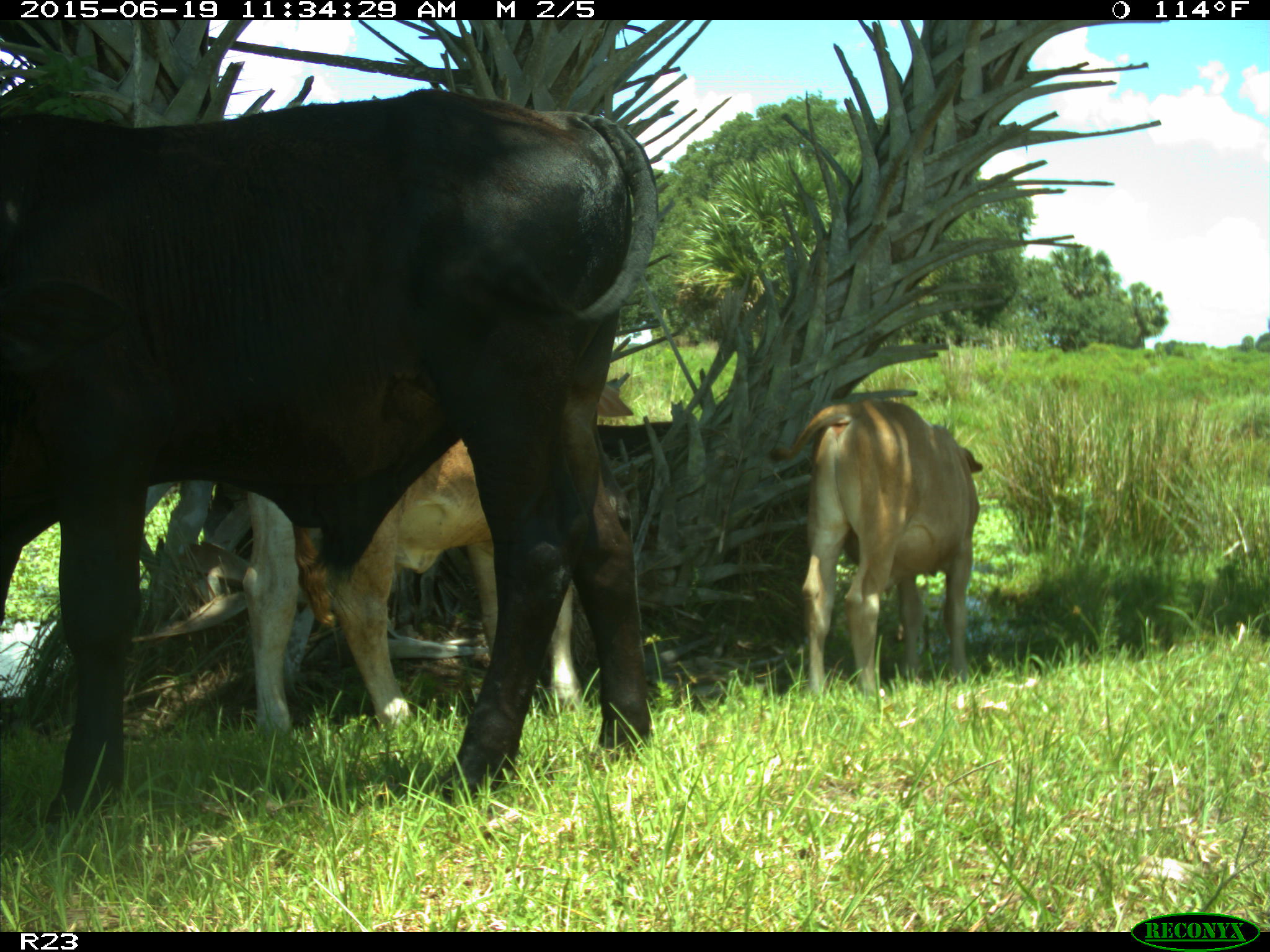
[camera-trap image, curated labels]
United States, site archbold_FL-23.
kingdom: Animalia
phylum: Chordata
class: Mammalia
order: Artiodactyla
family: Bovidae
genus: Bos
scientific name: Bos taurus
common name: domestic cow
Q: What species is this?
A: Bos taurus (domestic cow).